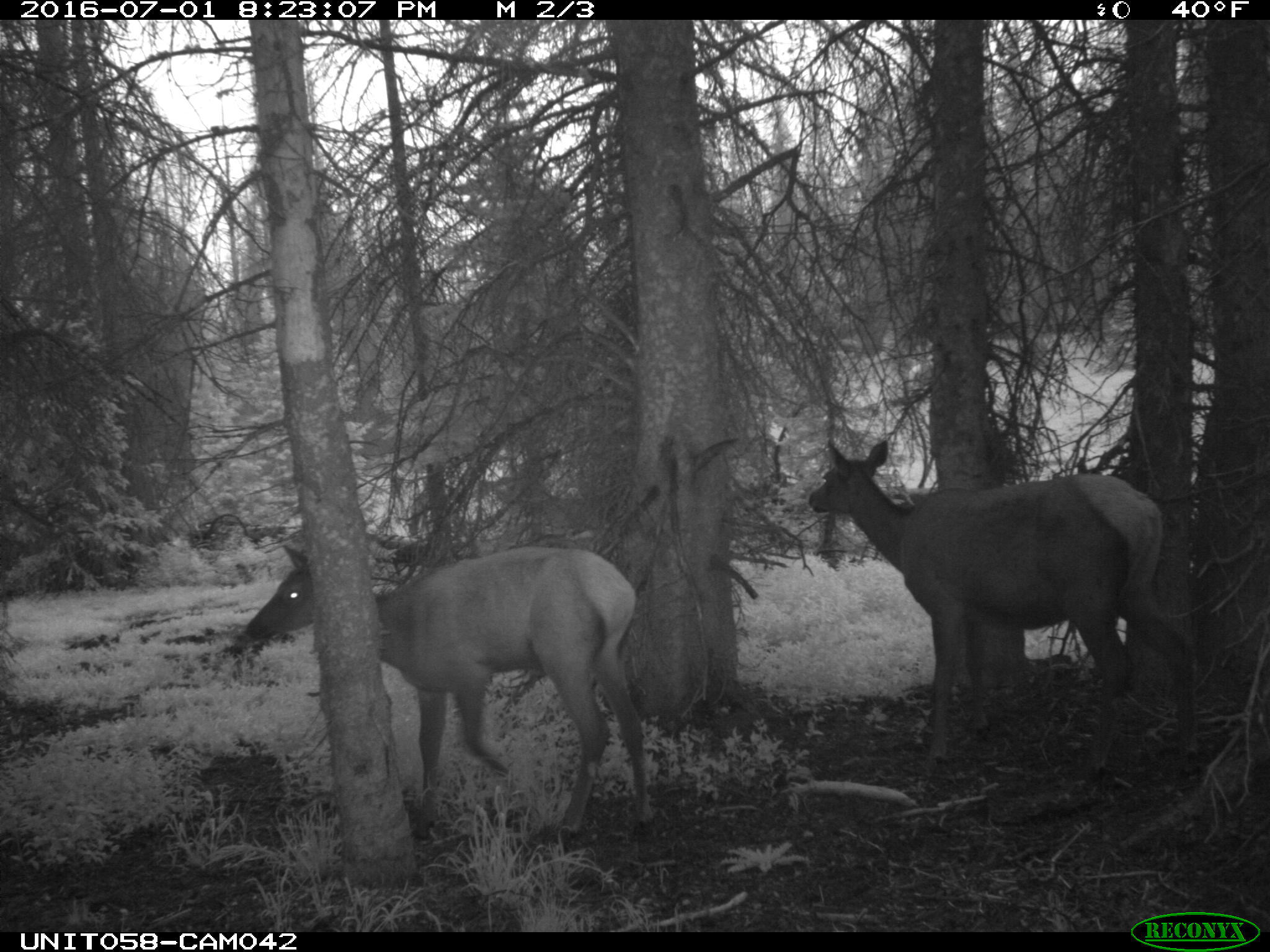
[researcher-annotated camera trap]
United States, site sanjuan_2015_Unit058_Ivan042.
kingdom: Animalia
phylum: Chordata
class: Mammalia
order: Artiodactyla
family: Cervidae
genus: Cervus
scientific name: Cervus elaphus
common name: red deer